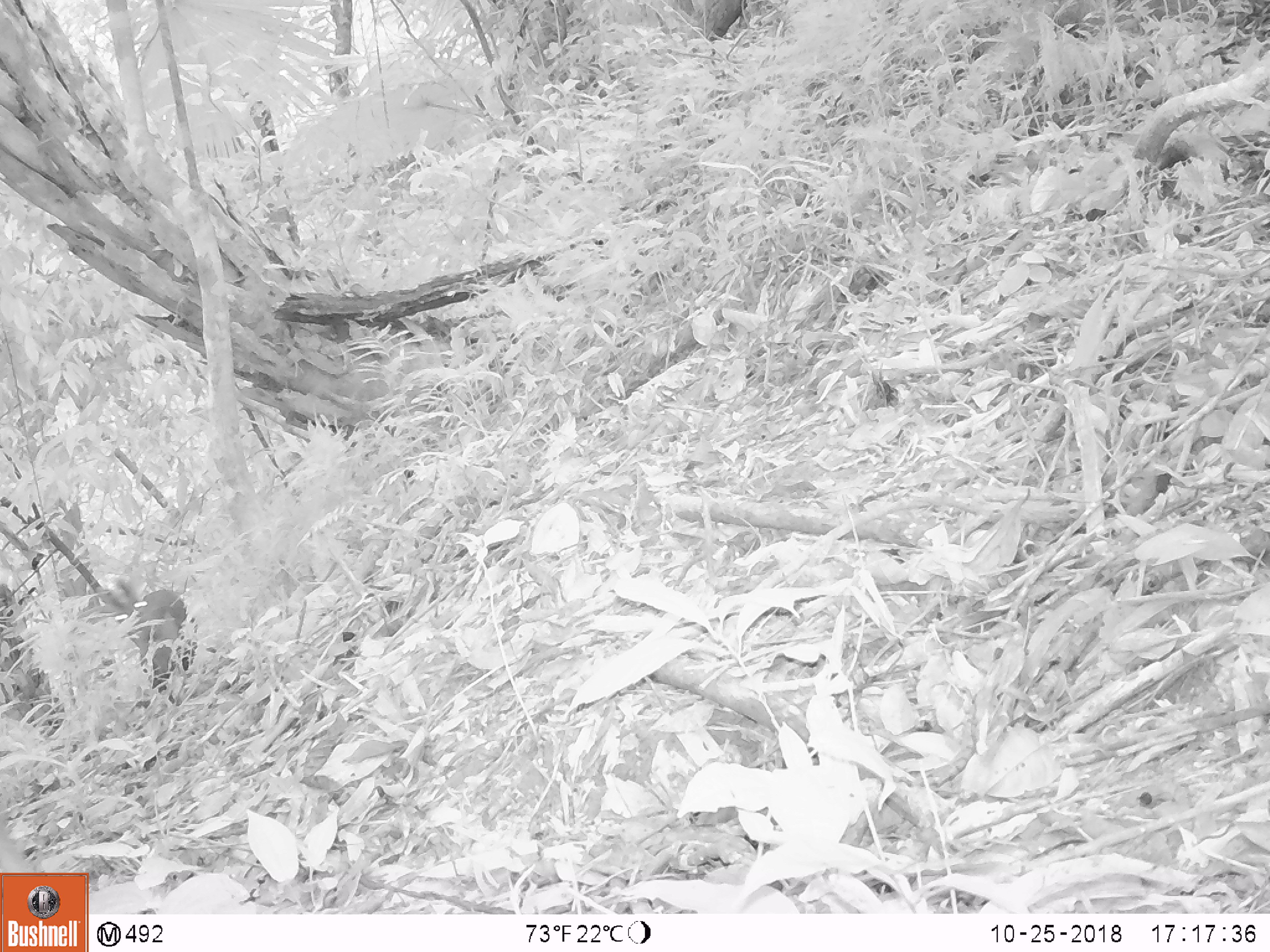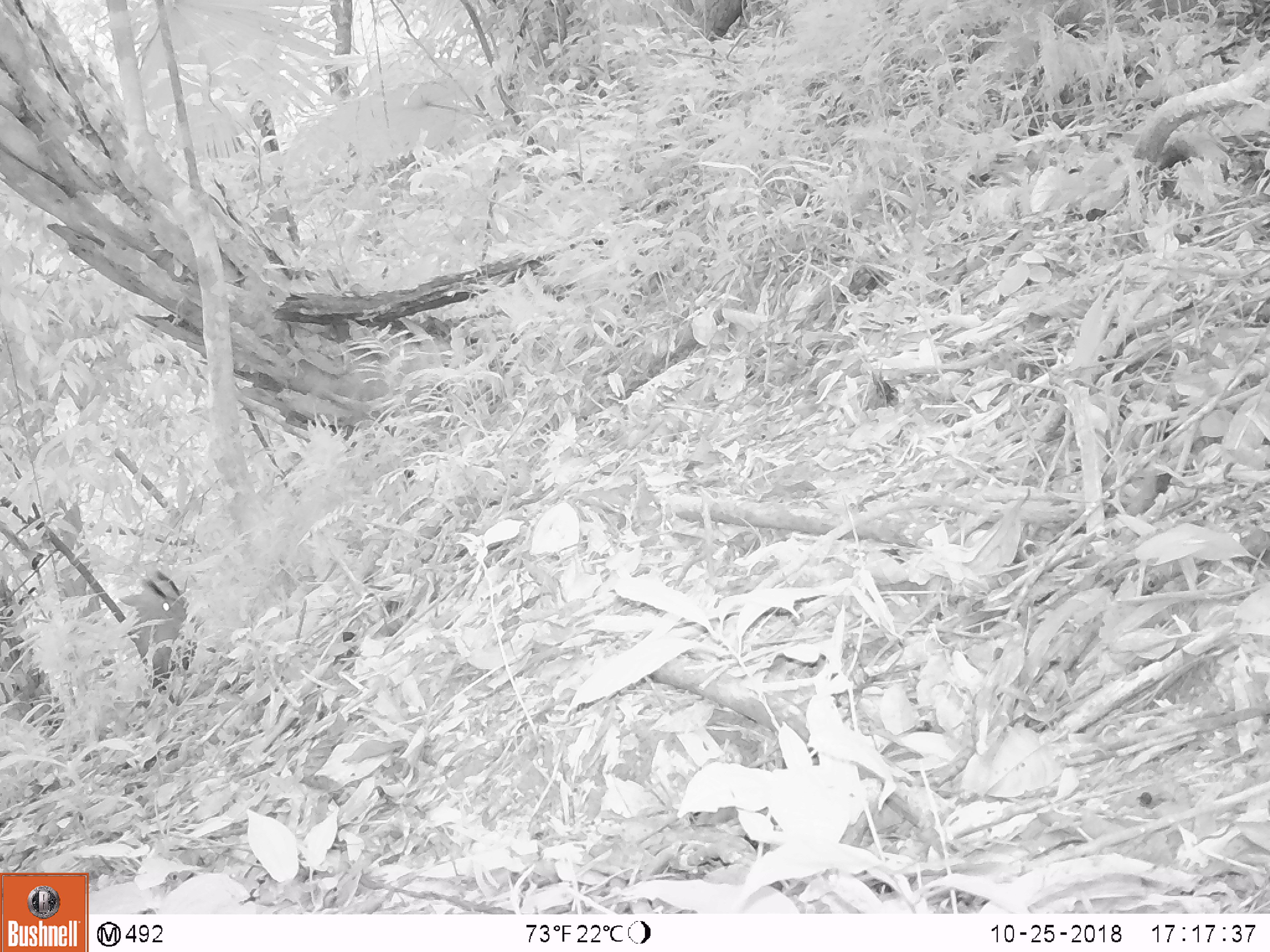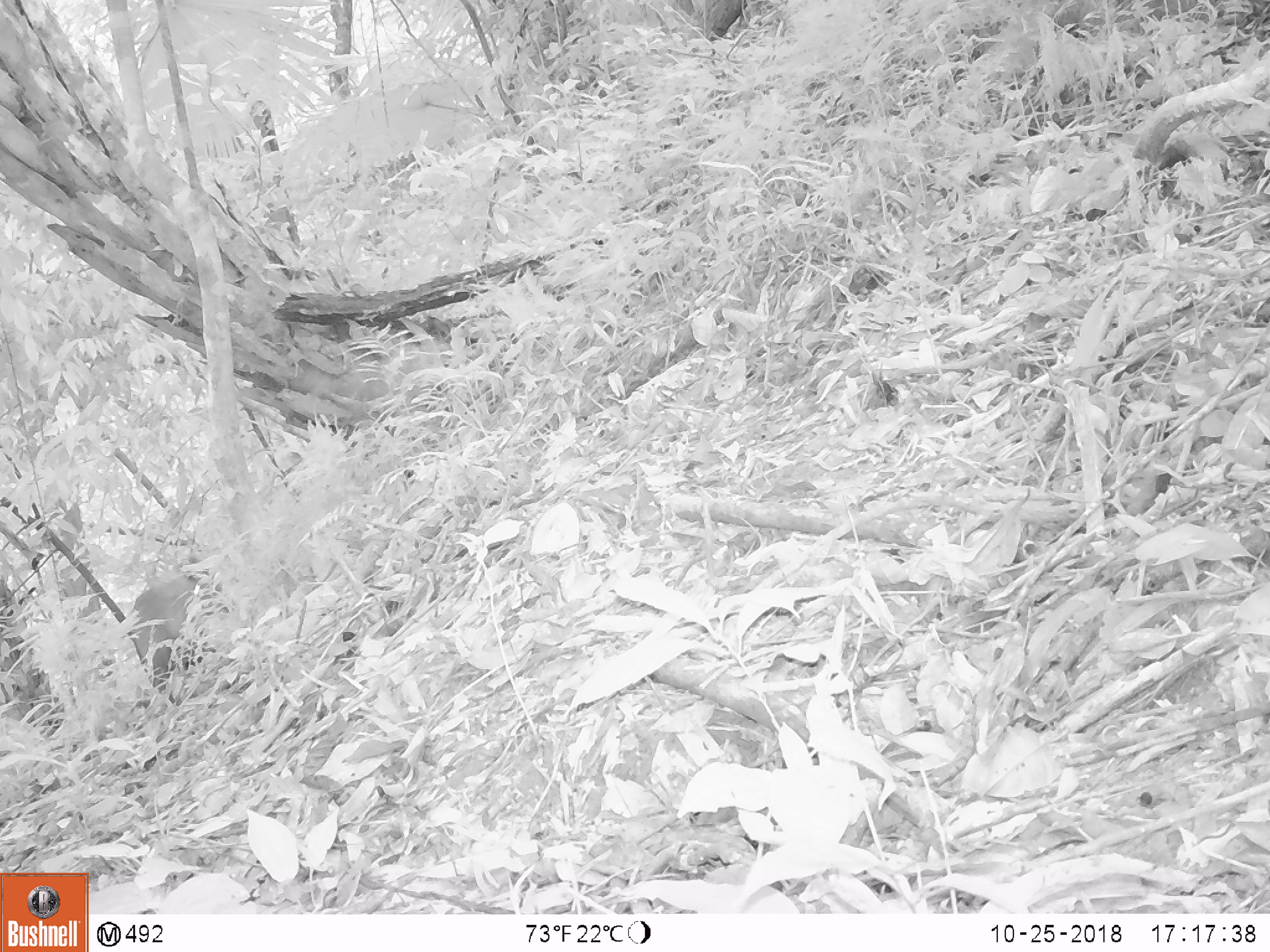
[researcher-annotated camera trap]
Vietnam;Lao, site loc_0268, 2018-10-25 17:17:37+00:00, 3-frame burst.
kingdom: Animalia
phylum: Chordata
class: Mammalia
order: Artiodactyla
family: Cervidae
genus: Muntiacus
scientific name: Muntiacus vuquangensis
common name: large-antlered muntjac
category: large antlered muntjac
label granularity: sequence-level